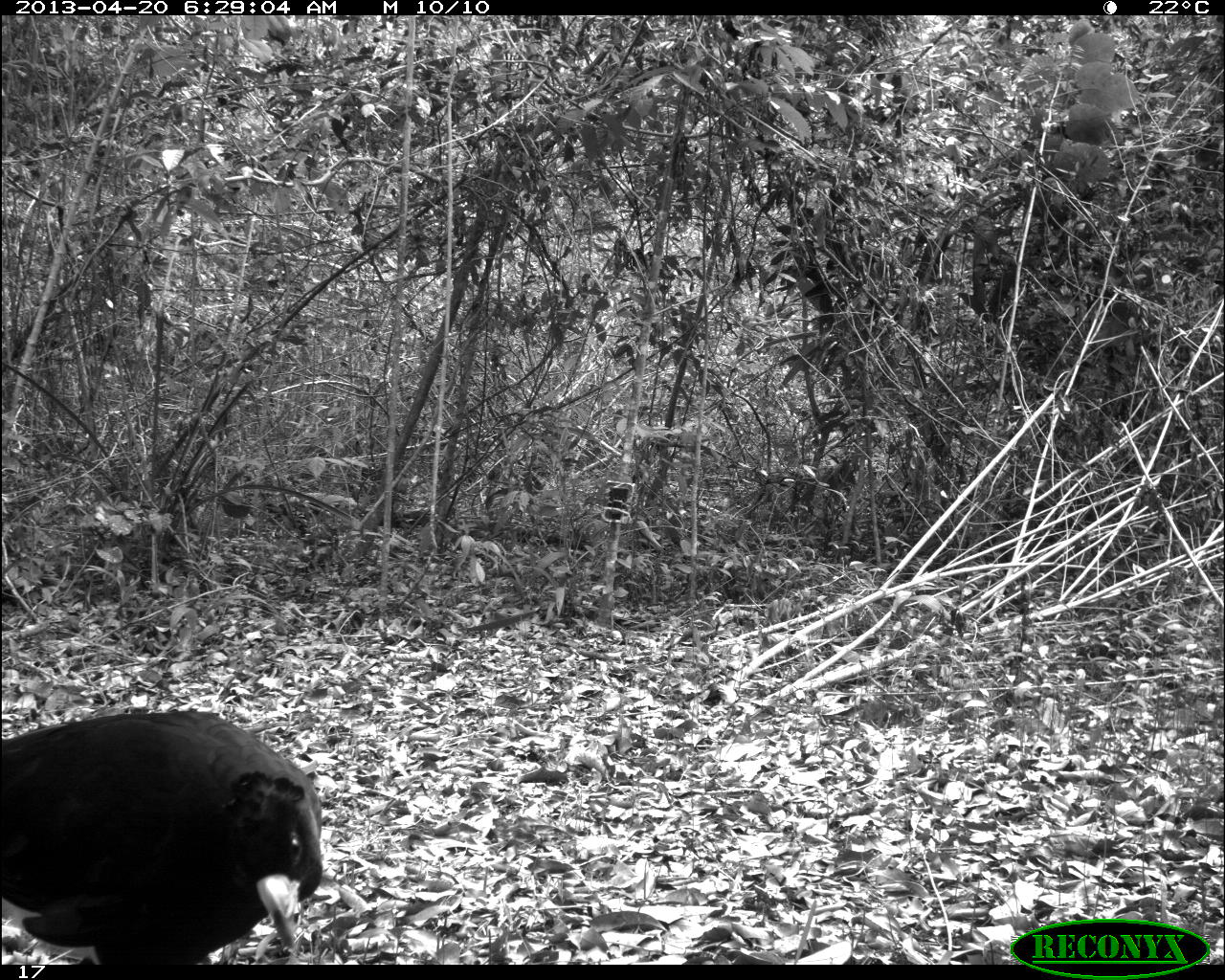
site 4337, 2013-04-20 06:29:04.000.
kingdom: Animalia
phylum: Chordata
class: Aves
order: Galliformes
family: Cracidae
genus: Crax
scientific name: Crax rubra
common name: great curassow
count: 1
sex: male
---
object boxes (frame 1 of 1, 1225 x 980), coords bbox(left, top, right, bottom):
crax rubra: bbox(0, 707, 324, 963)